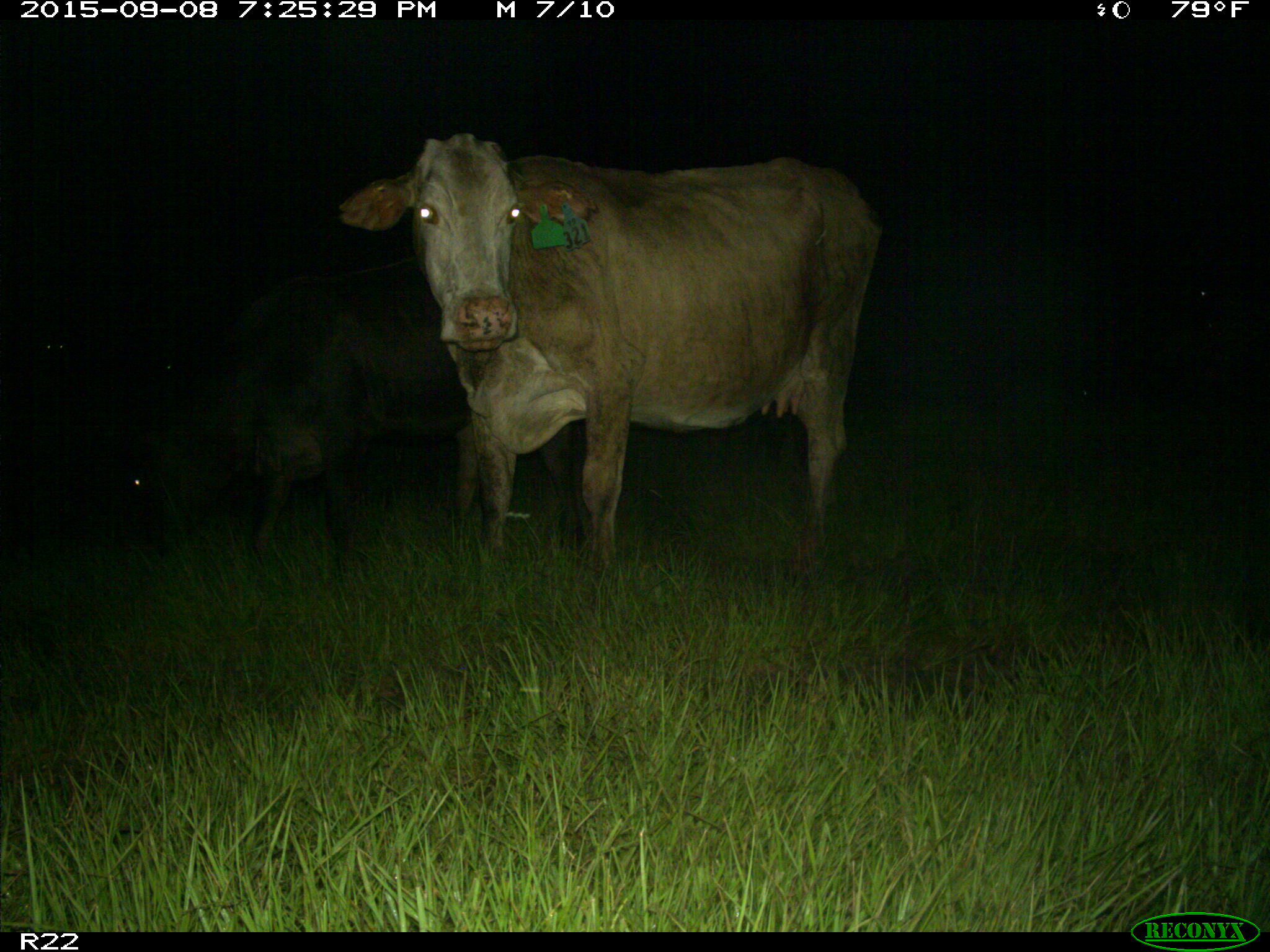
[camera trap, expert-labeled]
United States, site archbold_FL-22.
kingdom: Animalia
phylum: Chordata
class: Mammalia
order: Artiodactyla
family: Bovidae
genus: Bos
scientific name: Bos taurus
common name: domestic cow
Bos taurus (domestic cow).